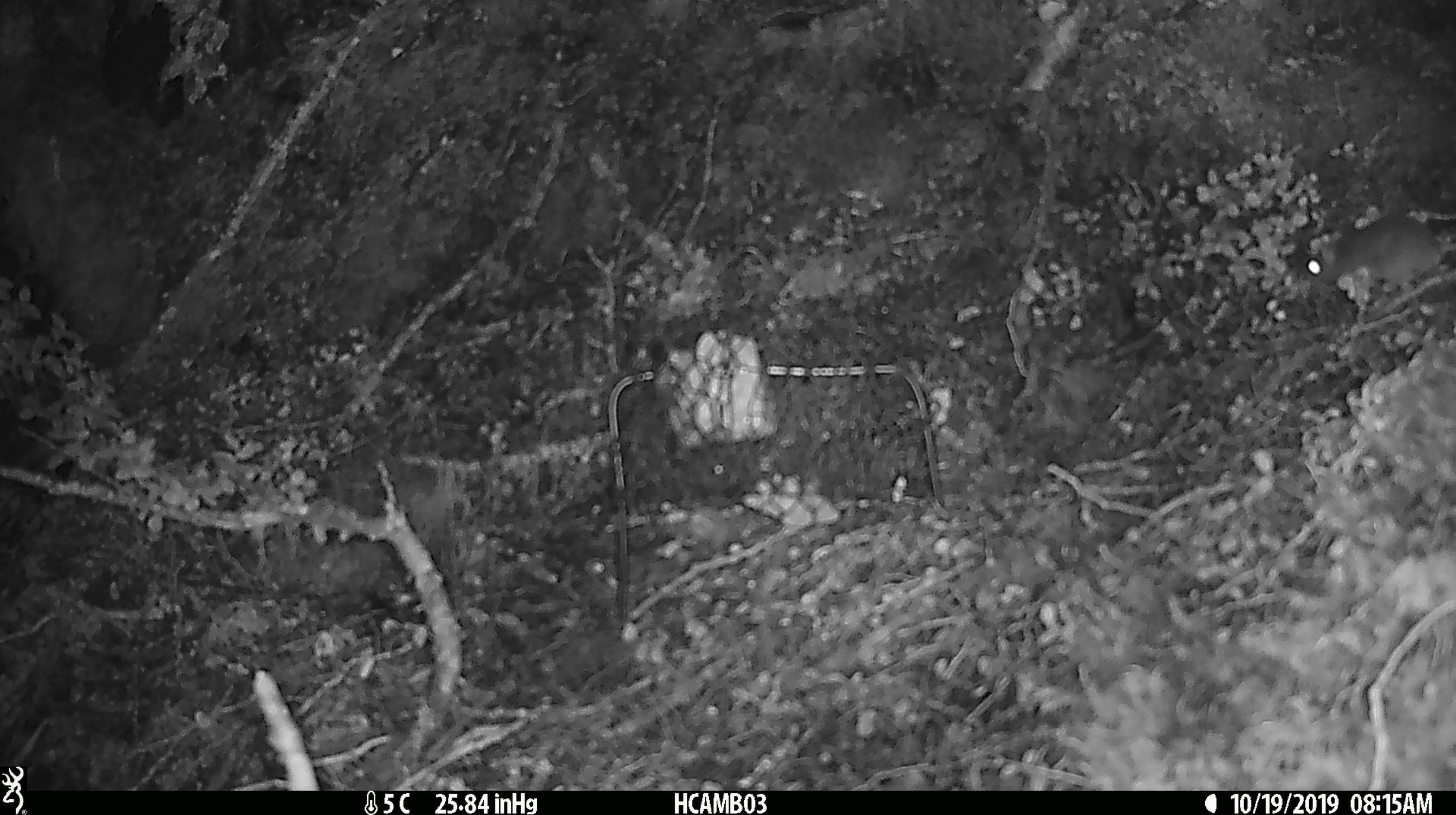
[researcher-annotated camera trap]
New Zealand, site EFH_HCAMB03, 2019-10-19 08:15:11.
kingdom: Animalia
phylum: Chordata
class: Mammalia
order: Rodentia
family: Muridae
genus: Mus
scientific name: Mus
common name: mouse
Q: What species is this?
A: Mouse (Mus).